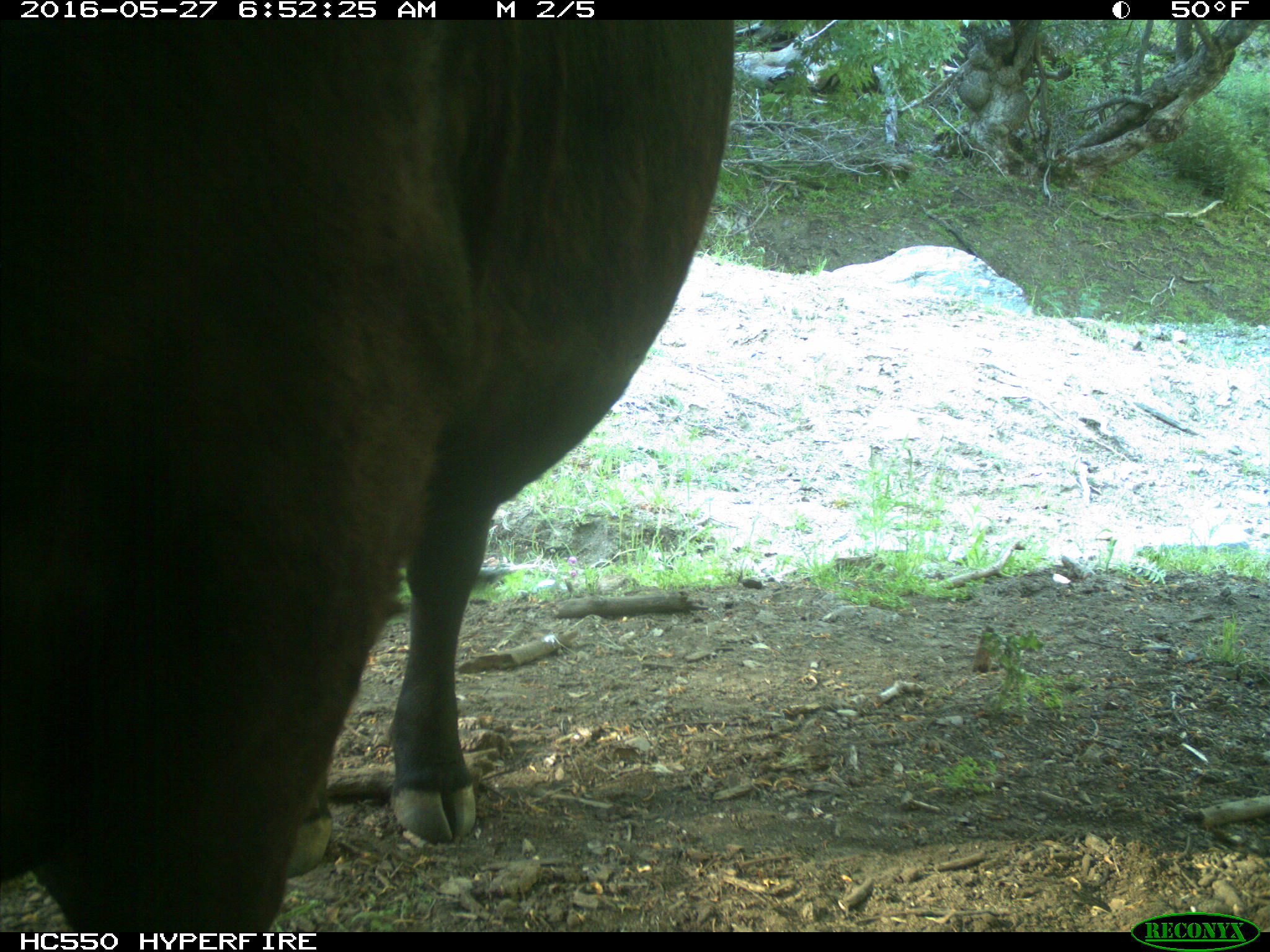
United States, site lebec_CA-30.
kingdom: Animalia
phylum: Chordata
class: Mammalia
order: Artiodactyla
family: Bovidae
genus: Bos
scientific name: Bos taurus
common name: domestic cow